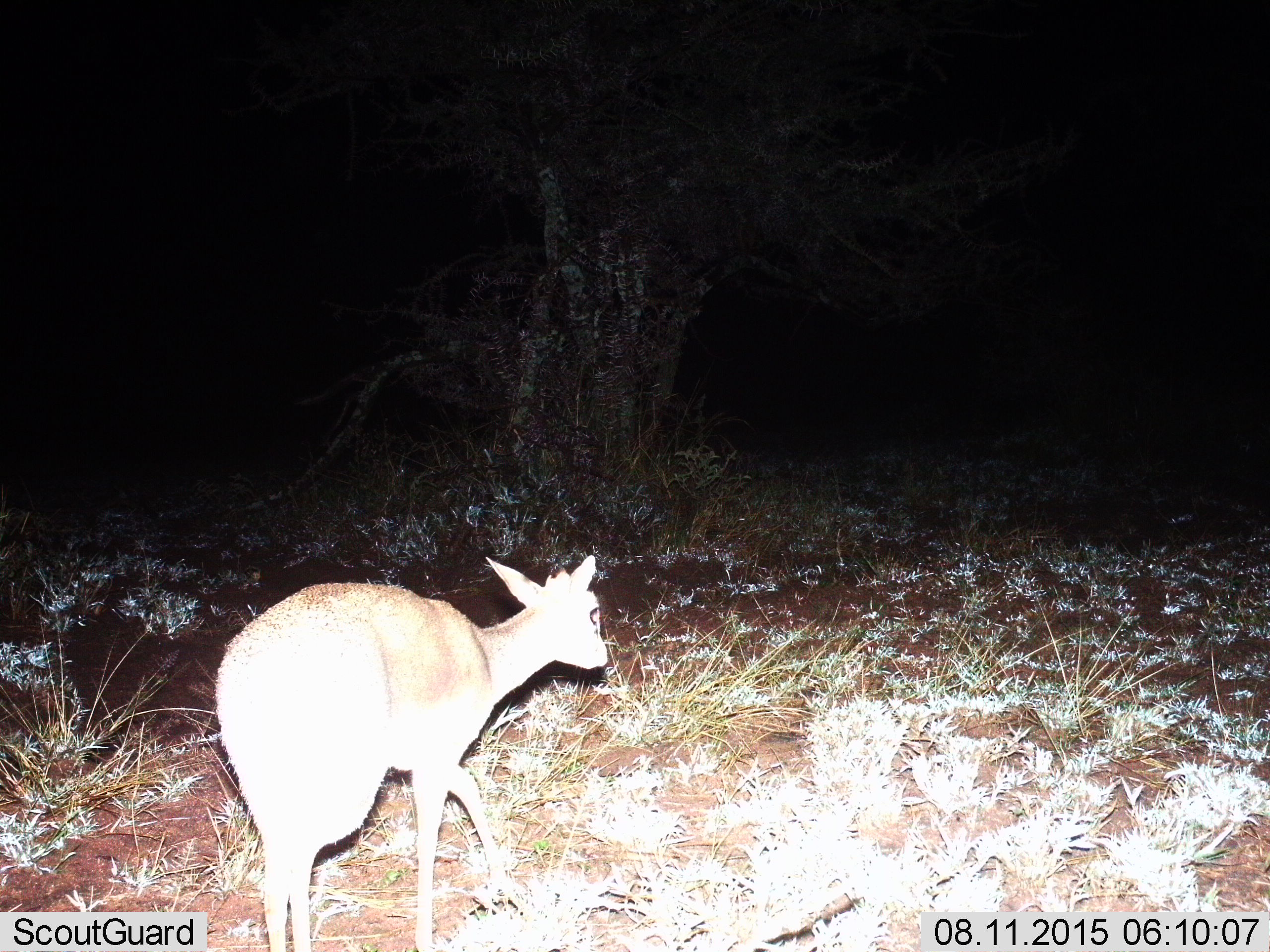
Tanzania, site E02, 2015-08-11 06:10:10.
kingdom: Animalia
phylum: Chordata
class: Mammalia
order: Artiodactyla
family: Bovidae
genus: Madoqua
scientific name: Madoqua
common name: dikdik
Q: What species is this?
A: Dikdik (Madoqua).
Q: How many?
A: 1.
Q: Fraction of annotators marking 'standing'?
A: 9%.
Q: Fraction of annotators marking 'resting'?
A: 0%.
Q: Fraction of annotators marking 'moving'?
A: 100%.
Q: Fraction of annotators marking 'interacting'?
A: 0%.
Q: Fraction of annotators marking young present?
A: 0%.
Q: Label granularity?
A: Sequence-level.